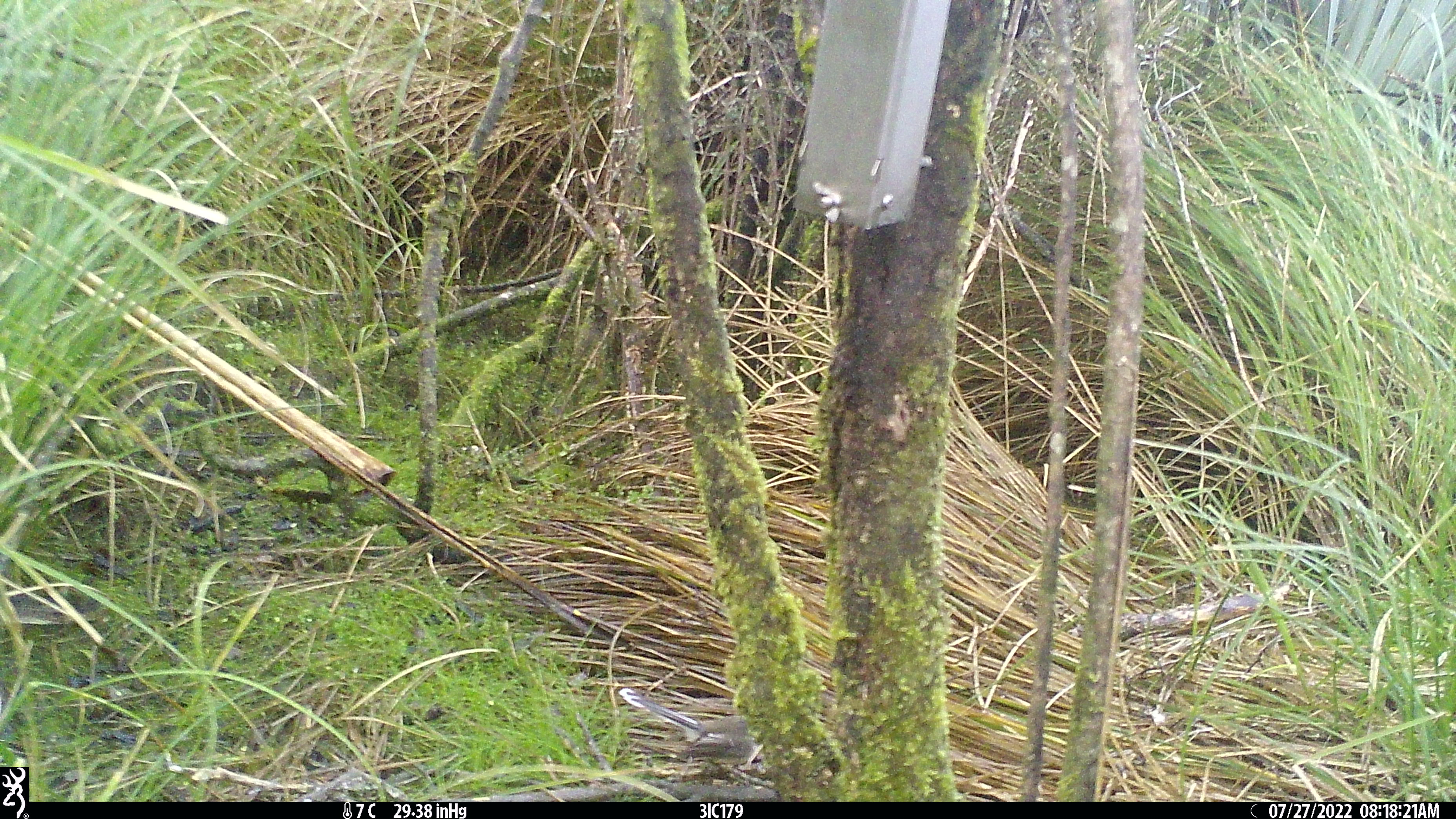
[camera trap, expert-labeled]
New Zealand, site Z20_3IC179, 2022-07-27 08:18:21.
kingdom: Animalia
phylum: Chordata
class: Aves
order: Passeriformes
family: Rhipiduridae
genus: Rhipidura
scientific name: Rhipidura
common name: fantails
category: fantail